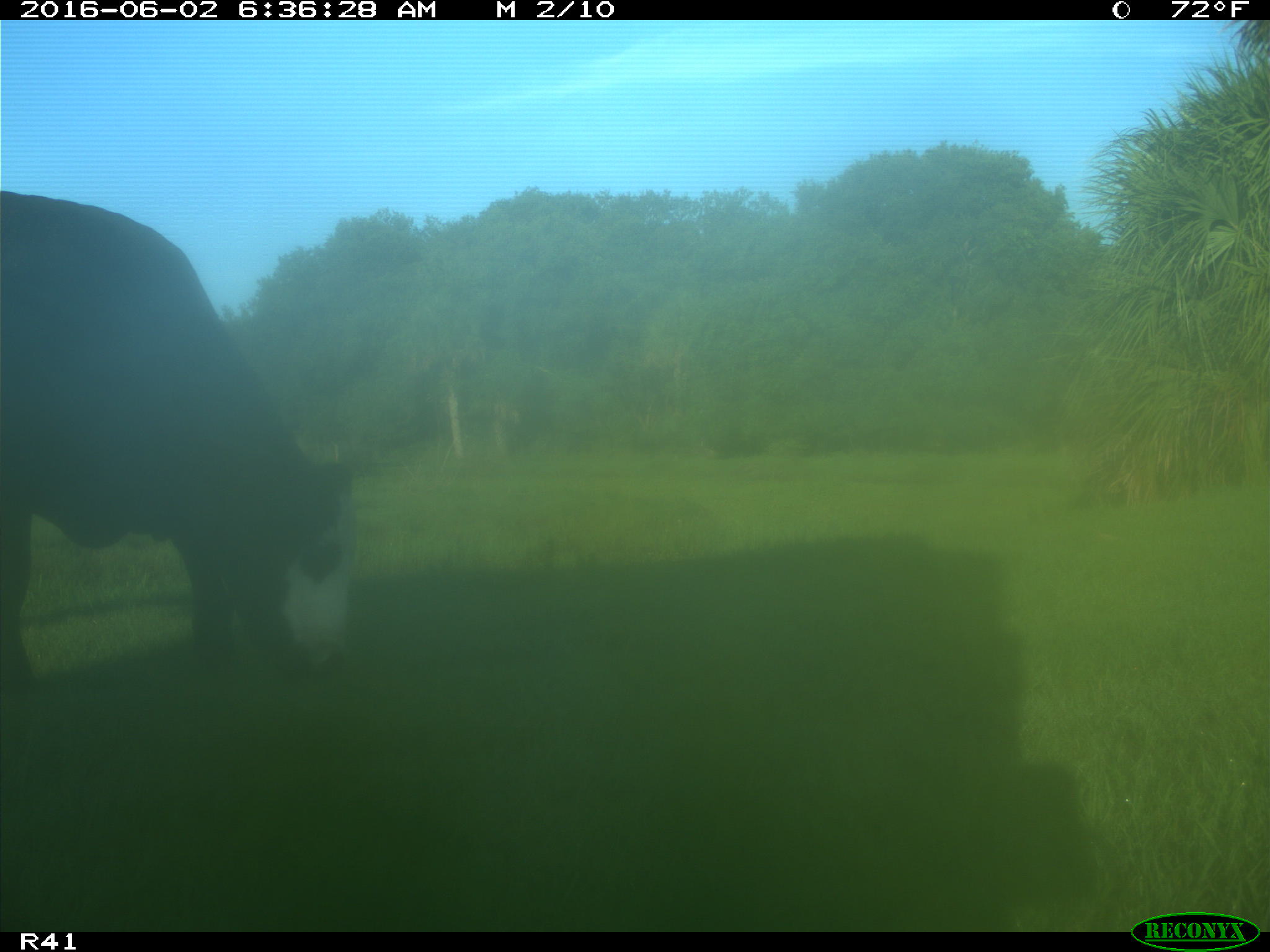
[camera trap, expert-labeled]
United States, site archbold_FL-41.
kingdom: Animalia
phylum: Chordata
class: Mammalia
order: Artiodactyla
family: Bovidae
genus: Bos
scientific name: Bos taurus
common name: domestic cow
Bos taurus (domestic cow).